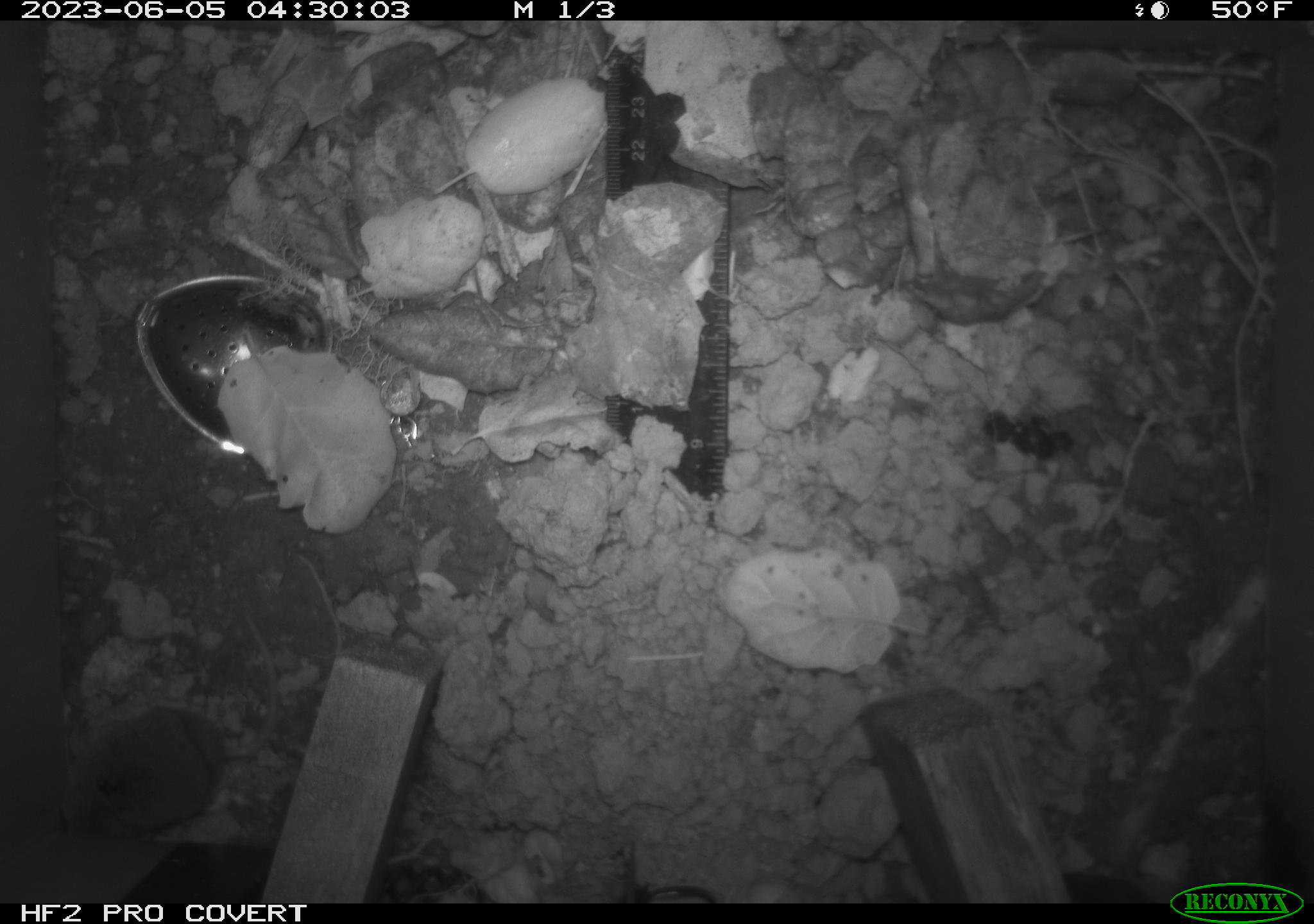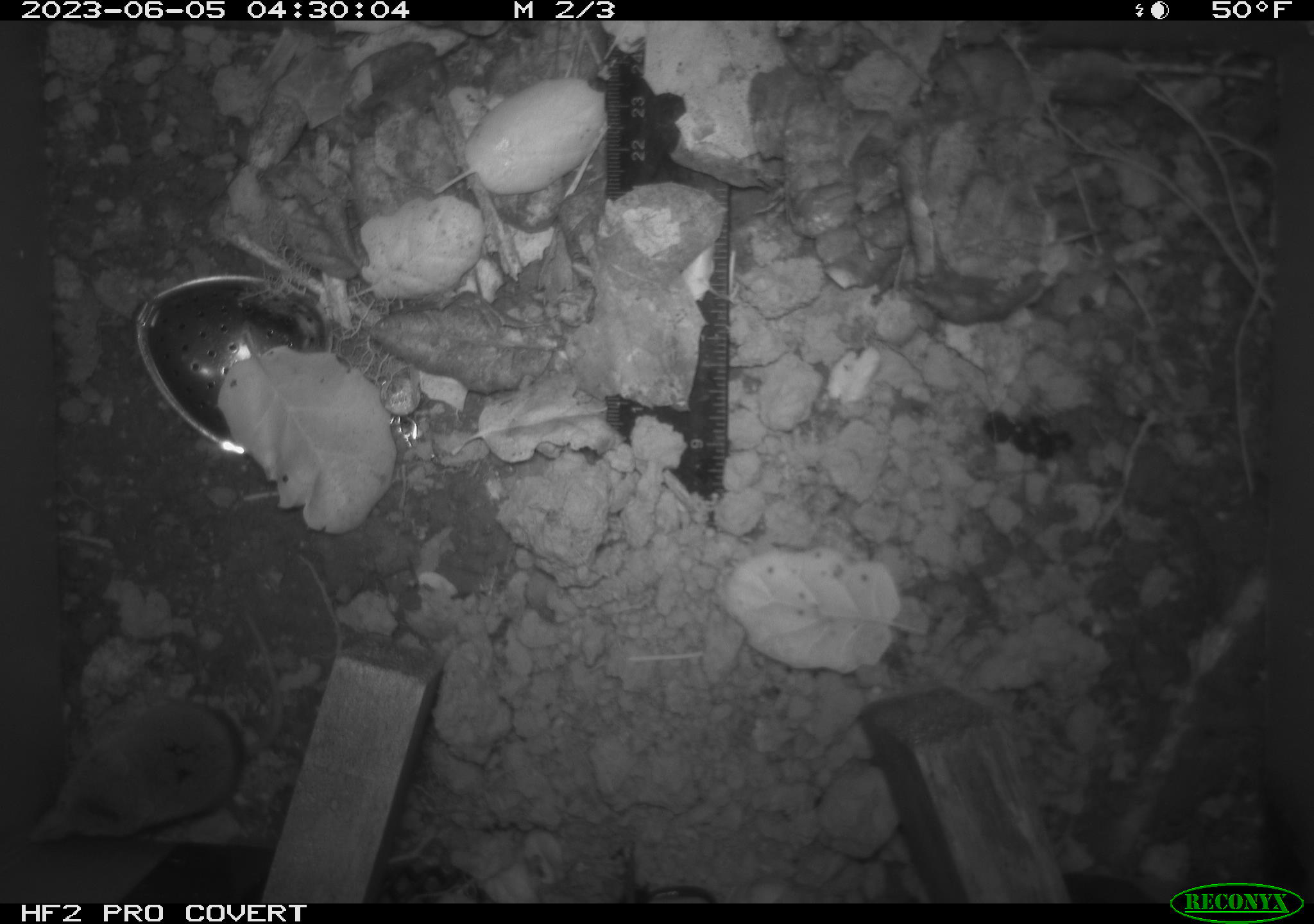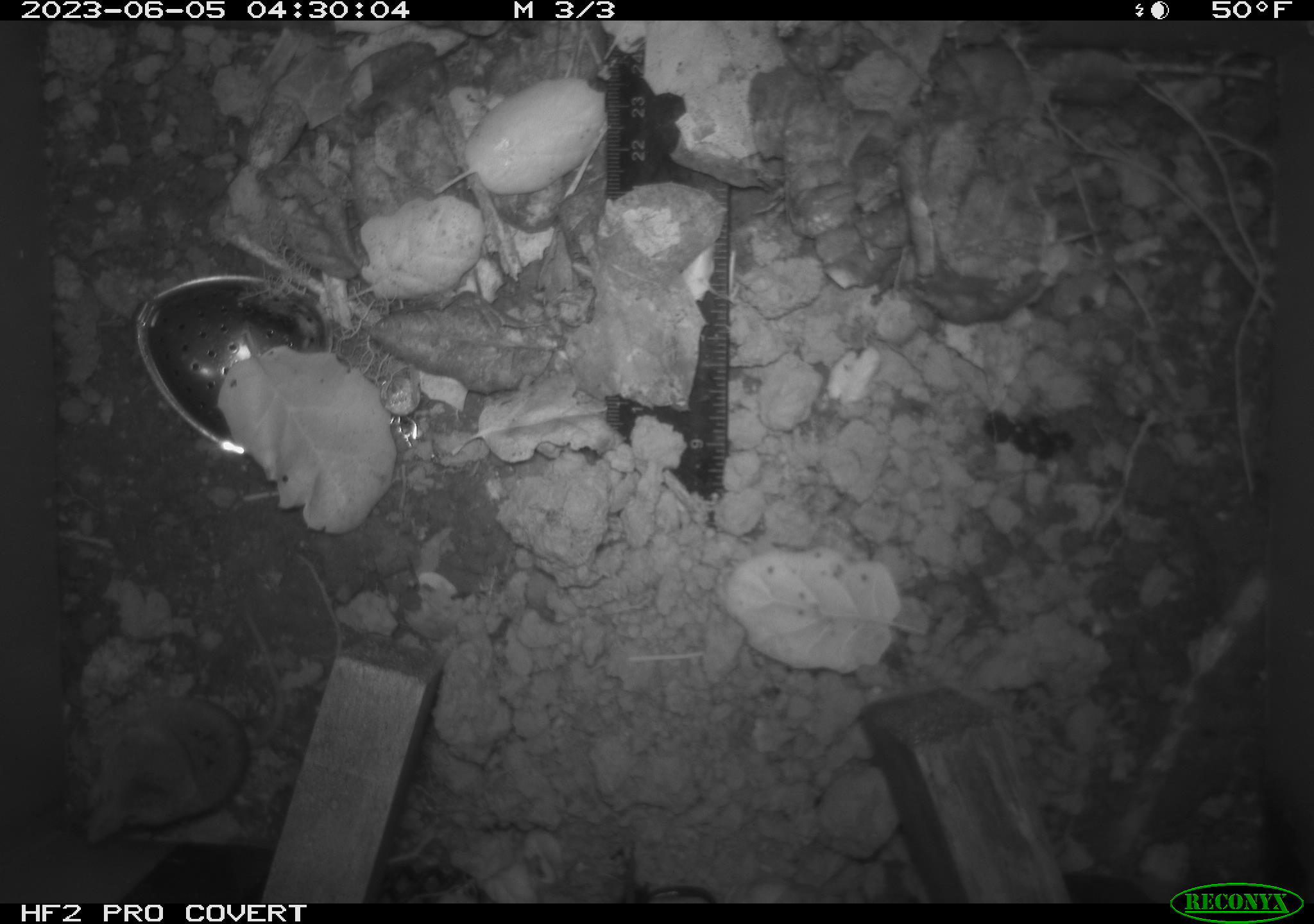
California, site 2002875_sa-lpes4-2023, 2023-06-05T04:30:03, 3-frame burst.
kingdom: Animalia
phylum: Chordata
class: Mammalia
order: Eulipotyphla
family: Soricidae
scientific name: Soricidae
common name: shrews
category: soricidae family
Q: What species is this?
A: Soricidae family (shrews) (Soricidae).